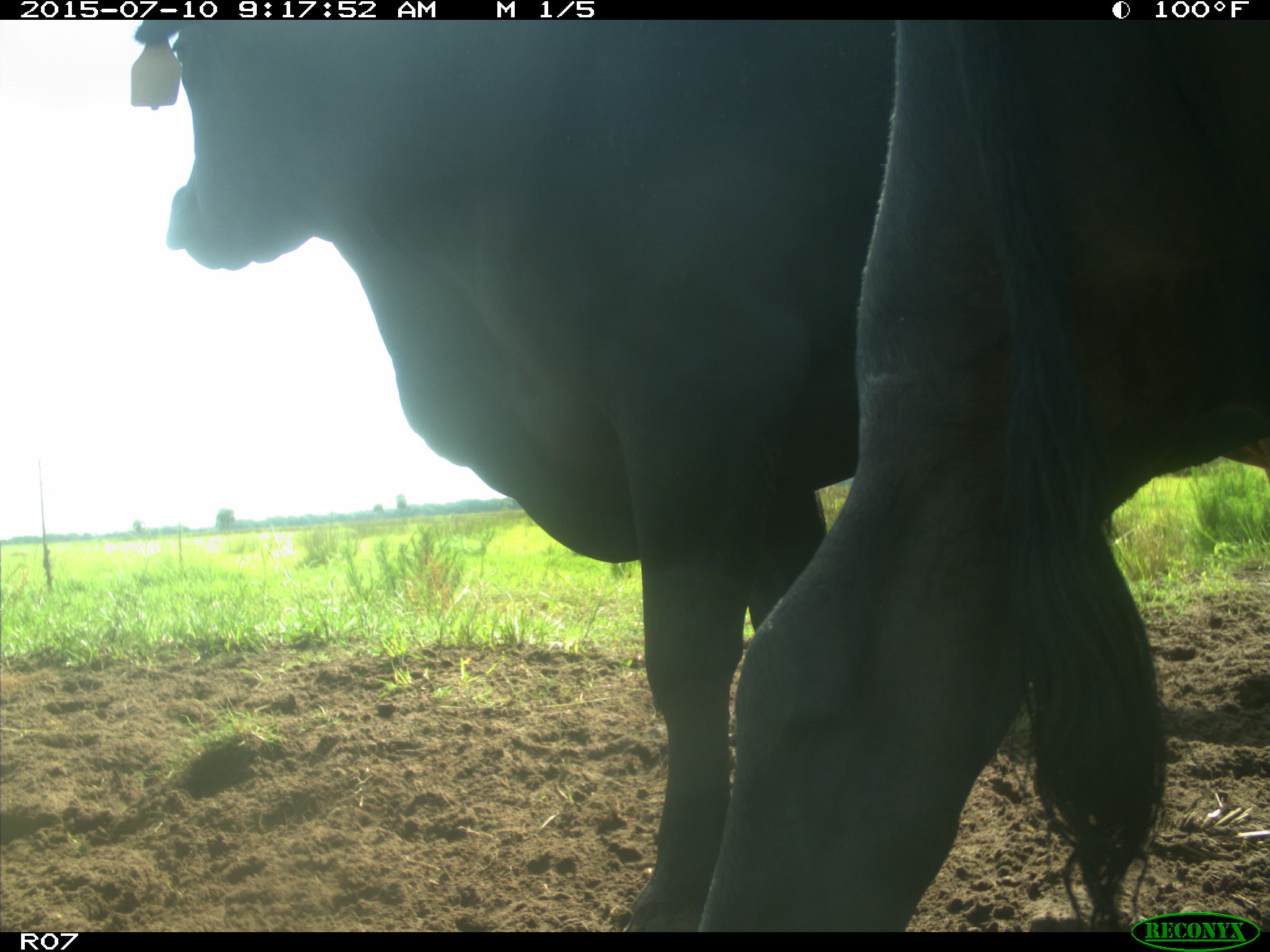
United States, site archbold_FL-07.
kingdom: Animalia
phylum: Chordata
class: Mammalia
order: Artiodactyla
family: Bovidae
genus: Bos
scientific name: Bos taurus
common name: domestic cow